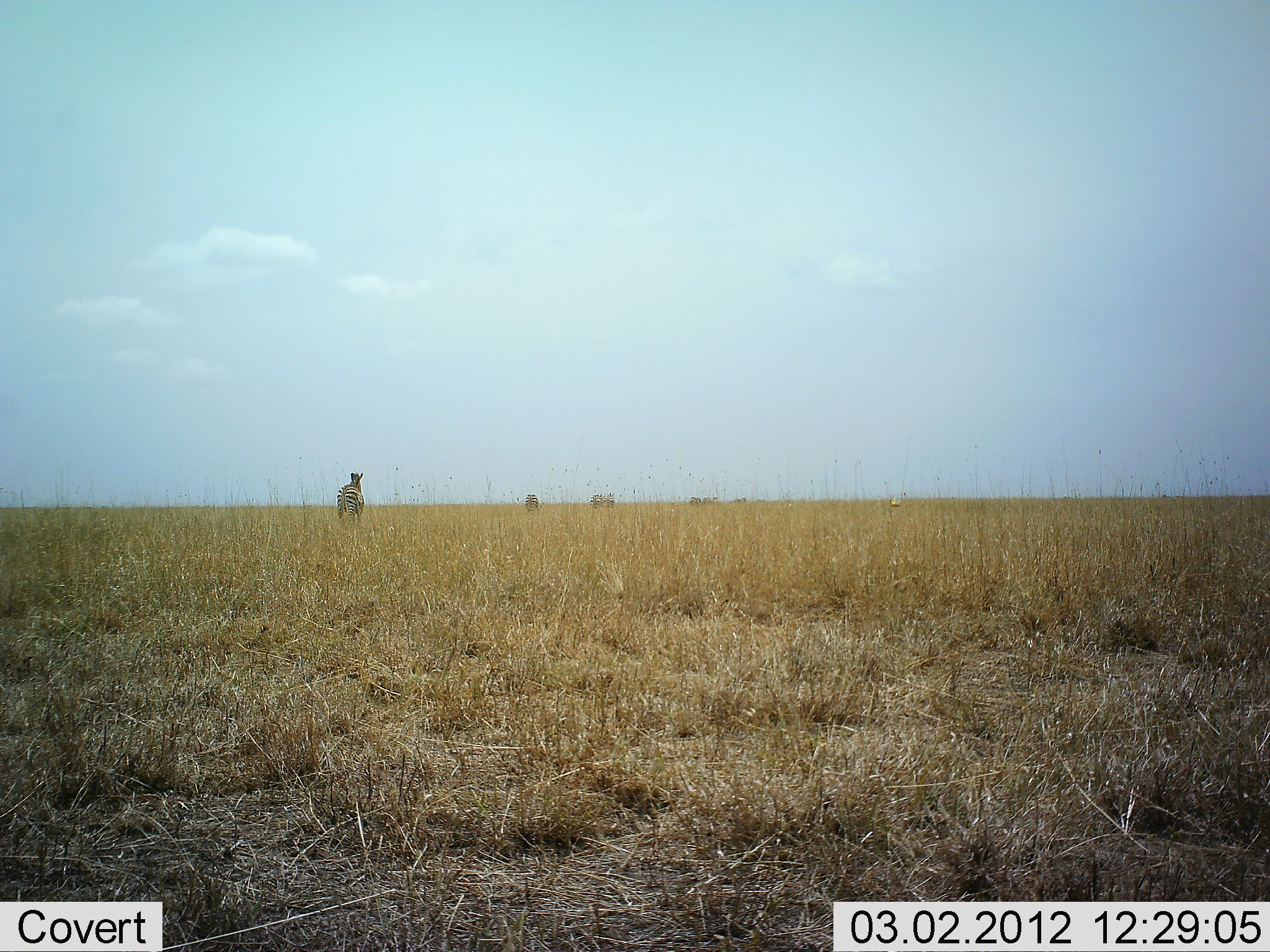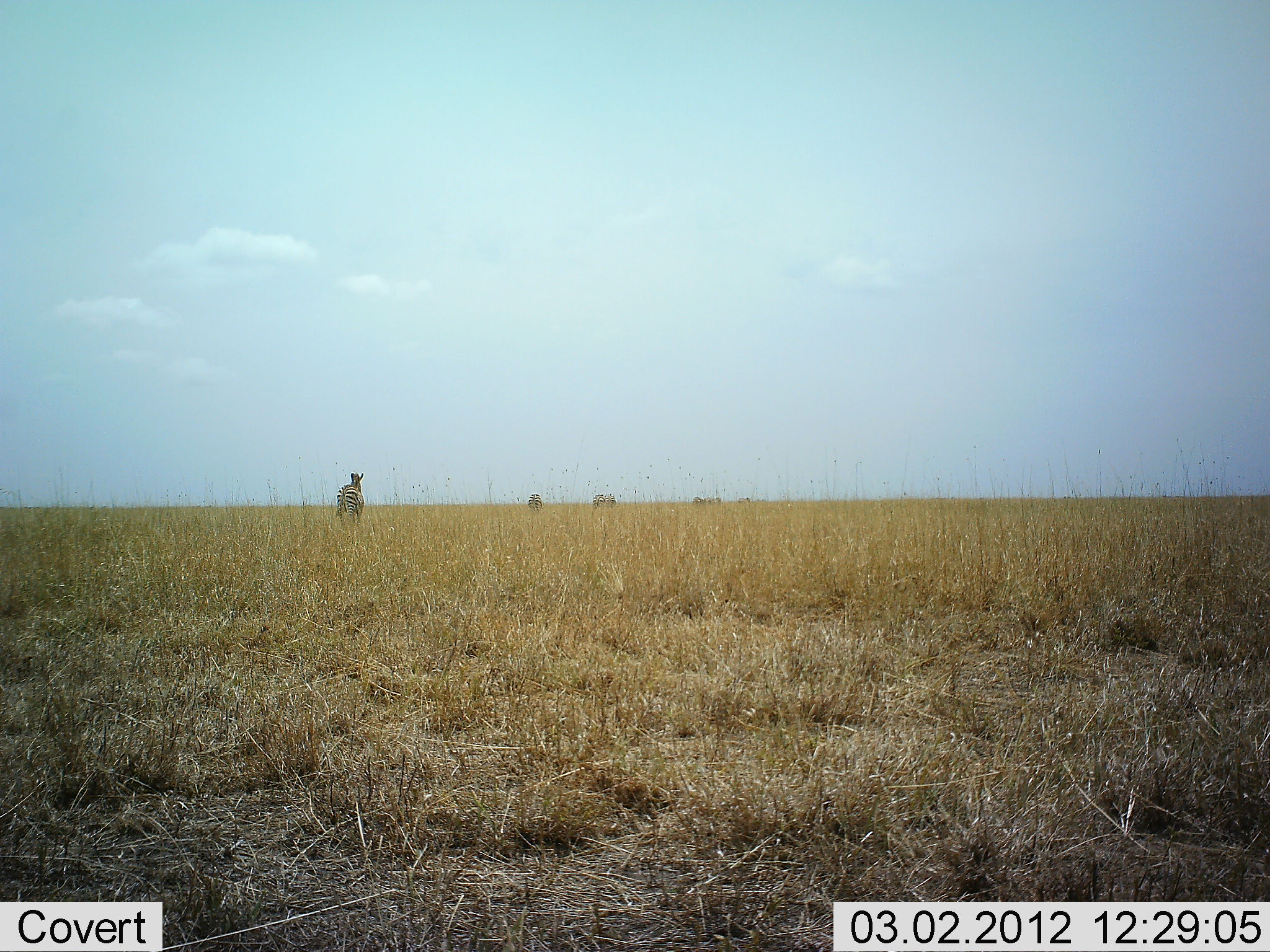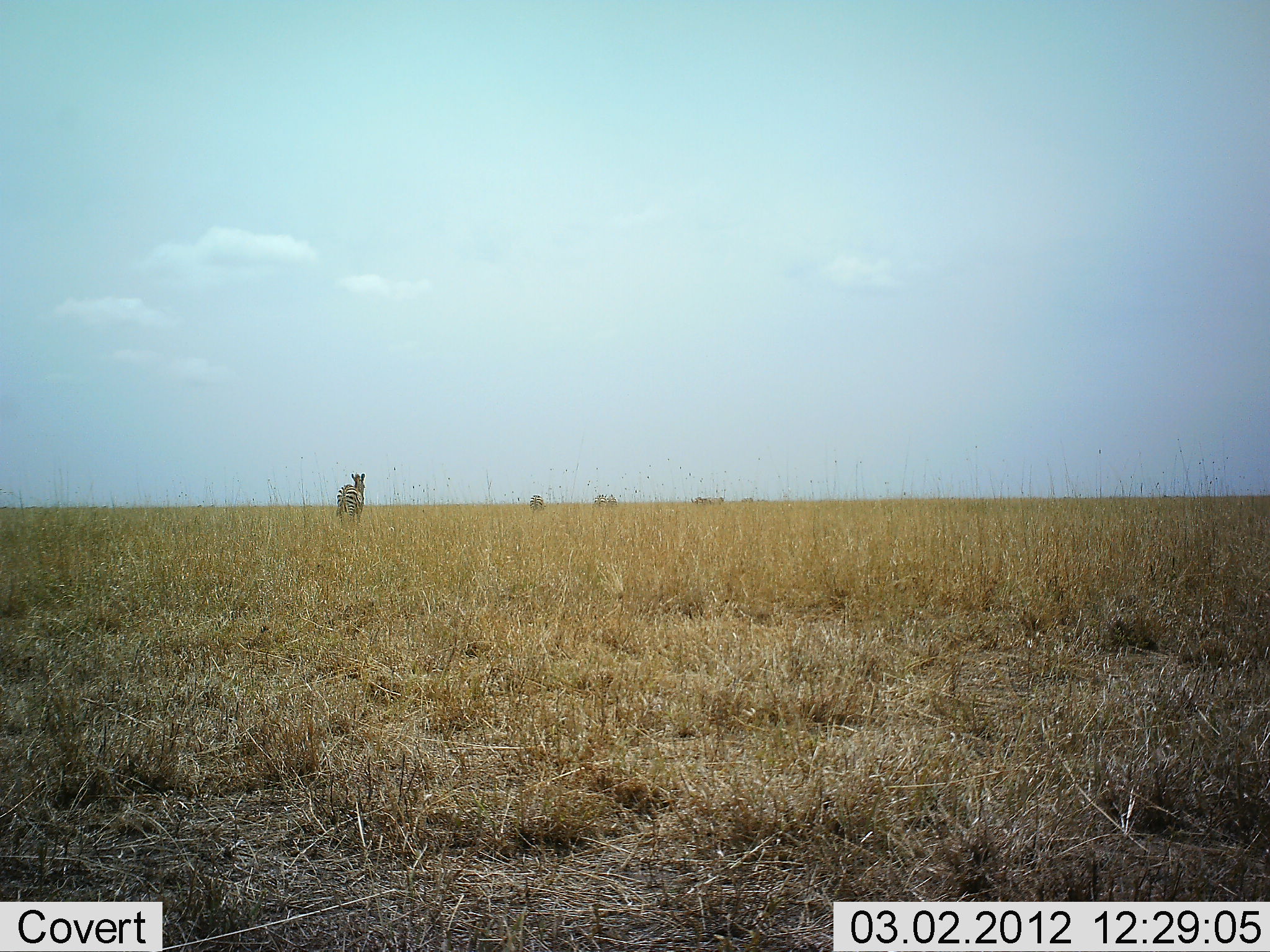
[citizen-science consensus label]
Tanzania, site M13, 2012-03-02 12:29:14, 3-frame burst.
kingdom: Animalia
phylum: Chordata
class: Mammalia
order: Perissodactyla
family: Equidae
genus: Equus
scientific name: Equus quagga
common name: plains zebra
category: zebra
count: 5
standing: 40%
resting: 13%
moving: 60%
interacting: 7%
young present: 0%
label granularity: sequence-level